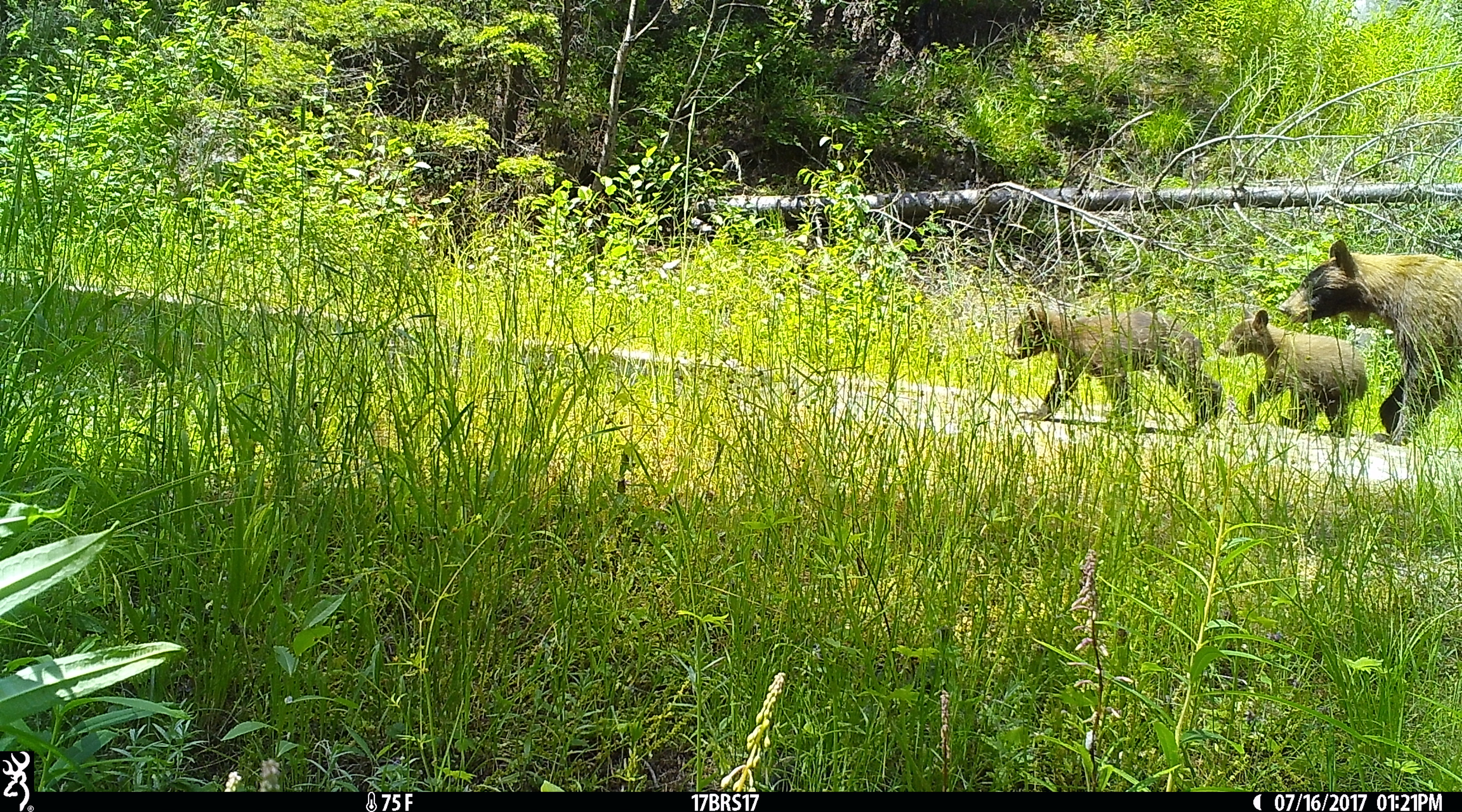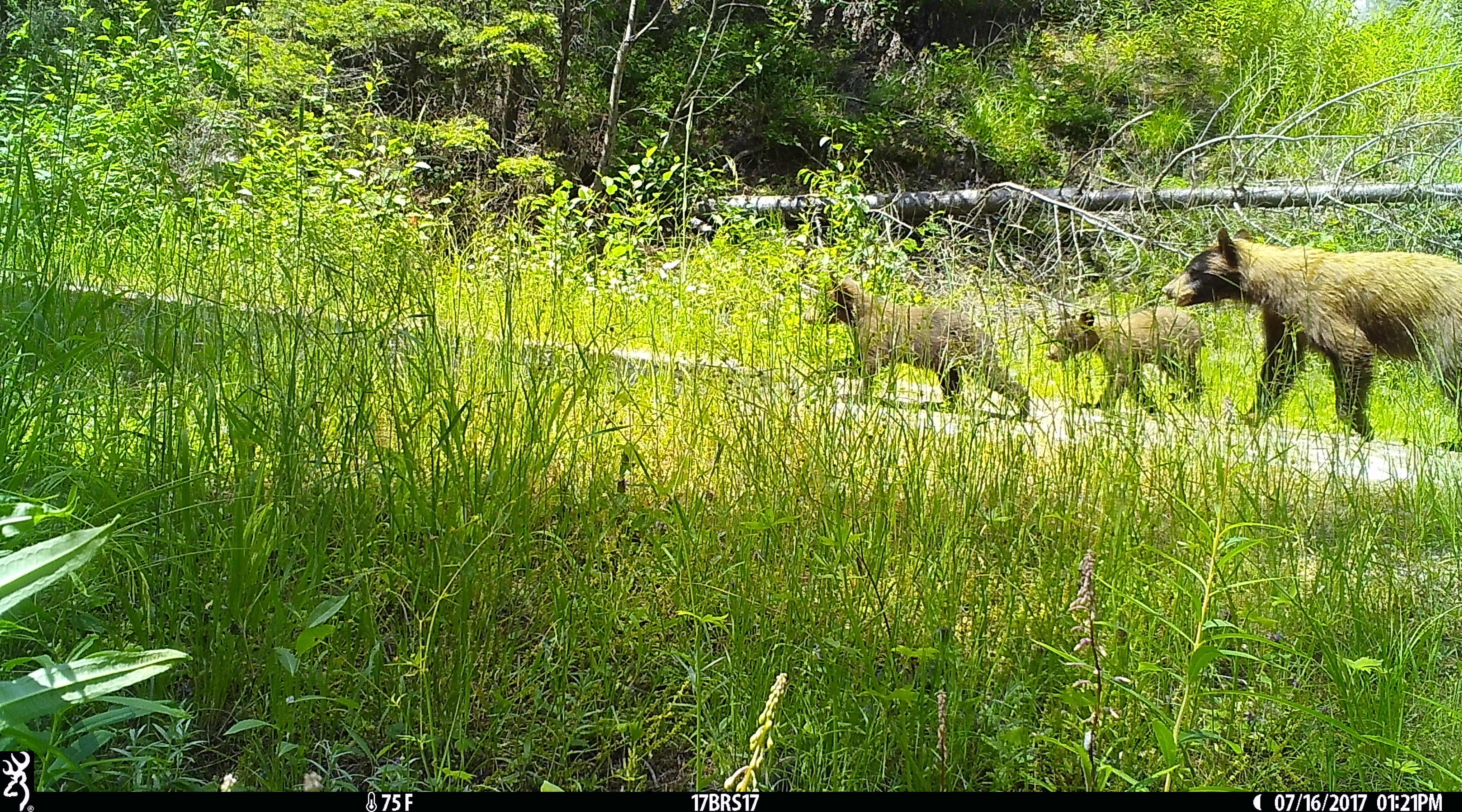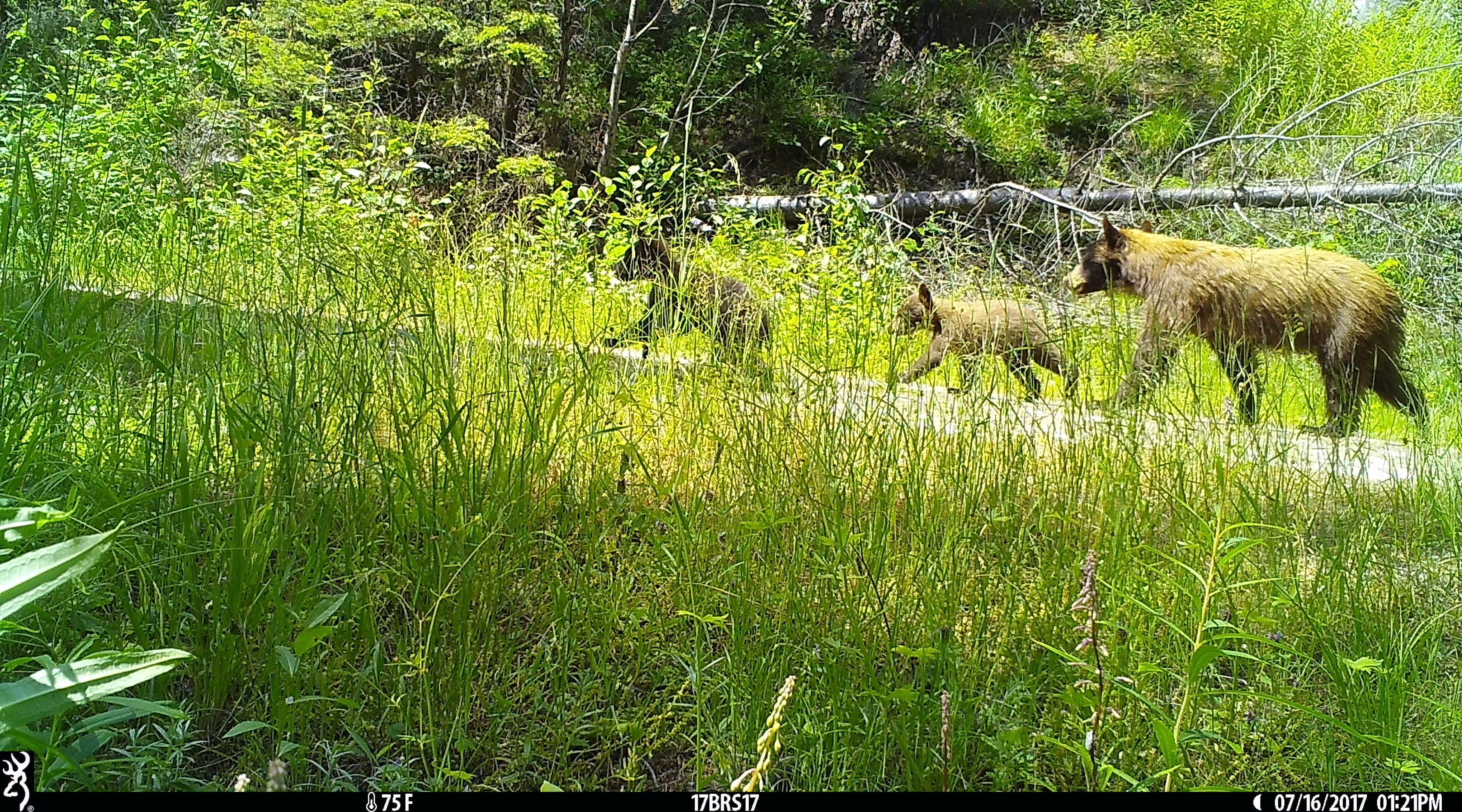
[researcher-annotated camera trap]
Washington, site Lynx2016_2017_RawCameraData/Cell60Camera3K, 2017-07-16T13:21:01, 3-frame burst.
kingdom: Animalia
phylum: Chordata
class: Mammalia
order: Carnivora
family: Ursidae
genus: Ursus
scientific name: Ursus americanus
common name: american black bear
Ursus americanus (american black bear). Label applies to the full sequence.